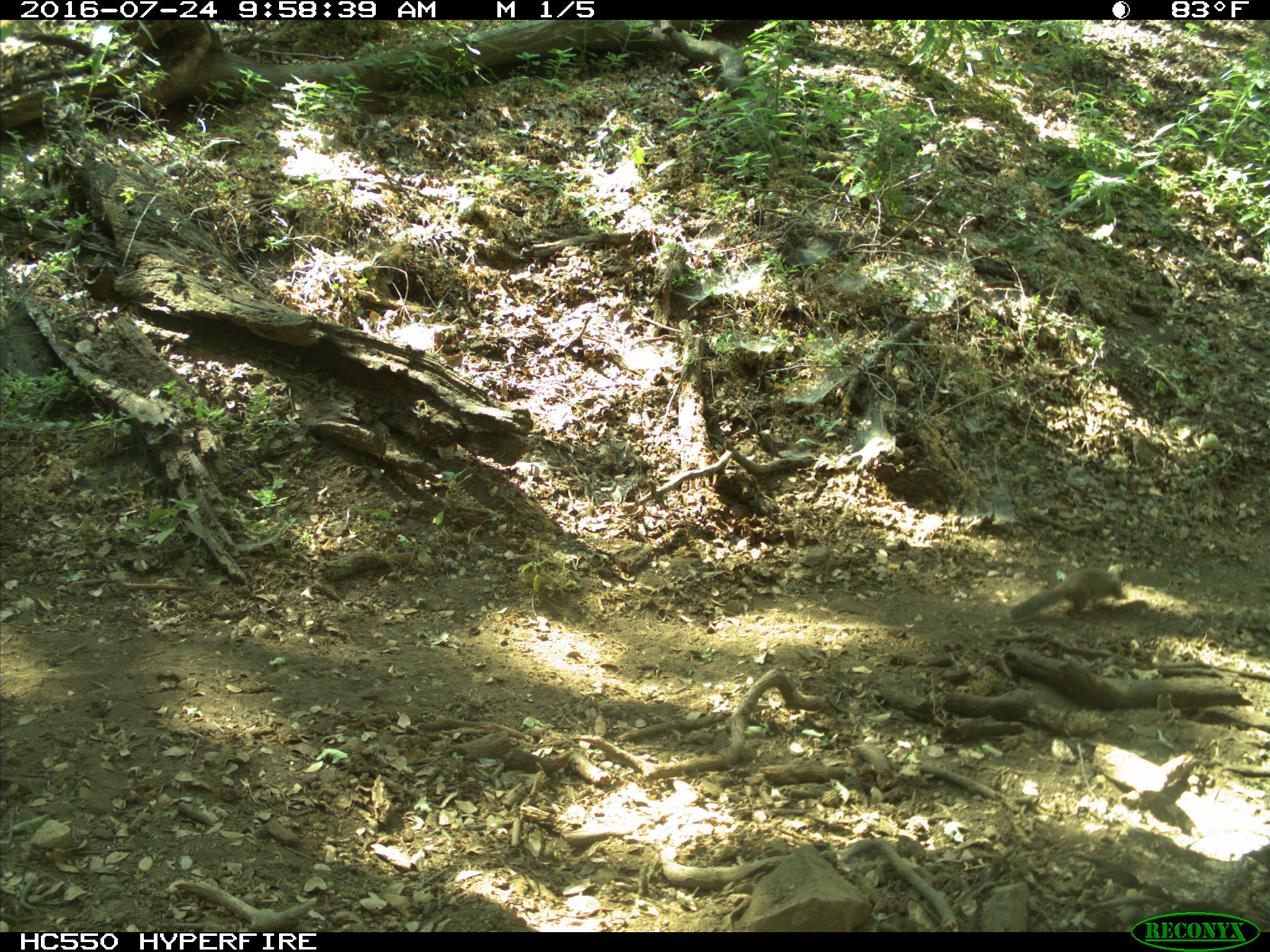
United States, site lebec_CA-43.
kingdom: Animalia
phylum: Chordata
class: Mammalia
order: Rodentia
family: Sciuridae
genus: Otospermophilus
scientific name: Otospermophilus beecheyi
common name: california ground squirrel